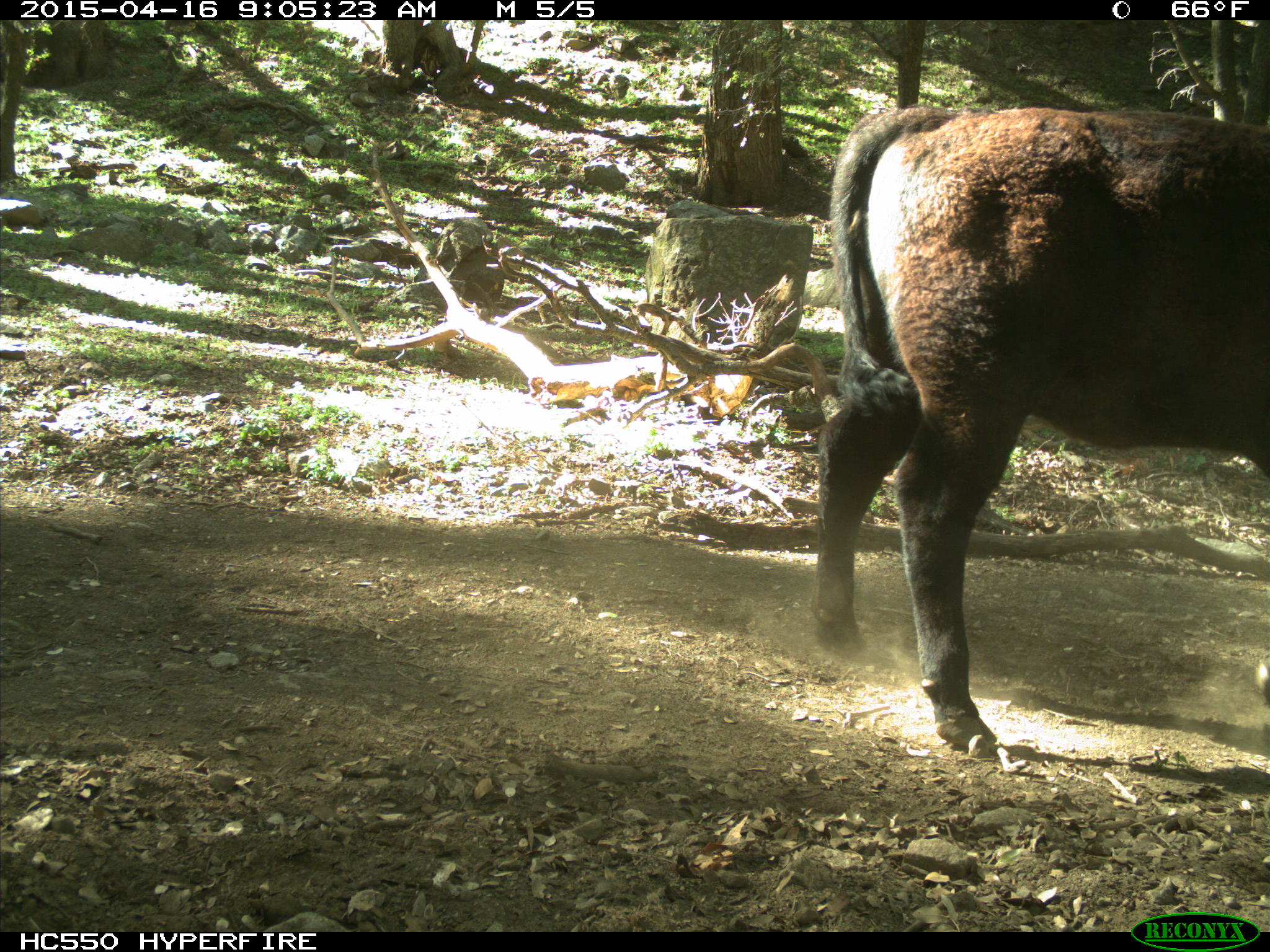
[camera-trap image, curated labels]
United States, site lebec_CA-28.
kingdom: Animalia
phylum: Chordata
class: Mammalia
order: Artiodactyla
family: Bovidae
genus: Bos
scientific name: Bos taurus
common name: domestic cow